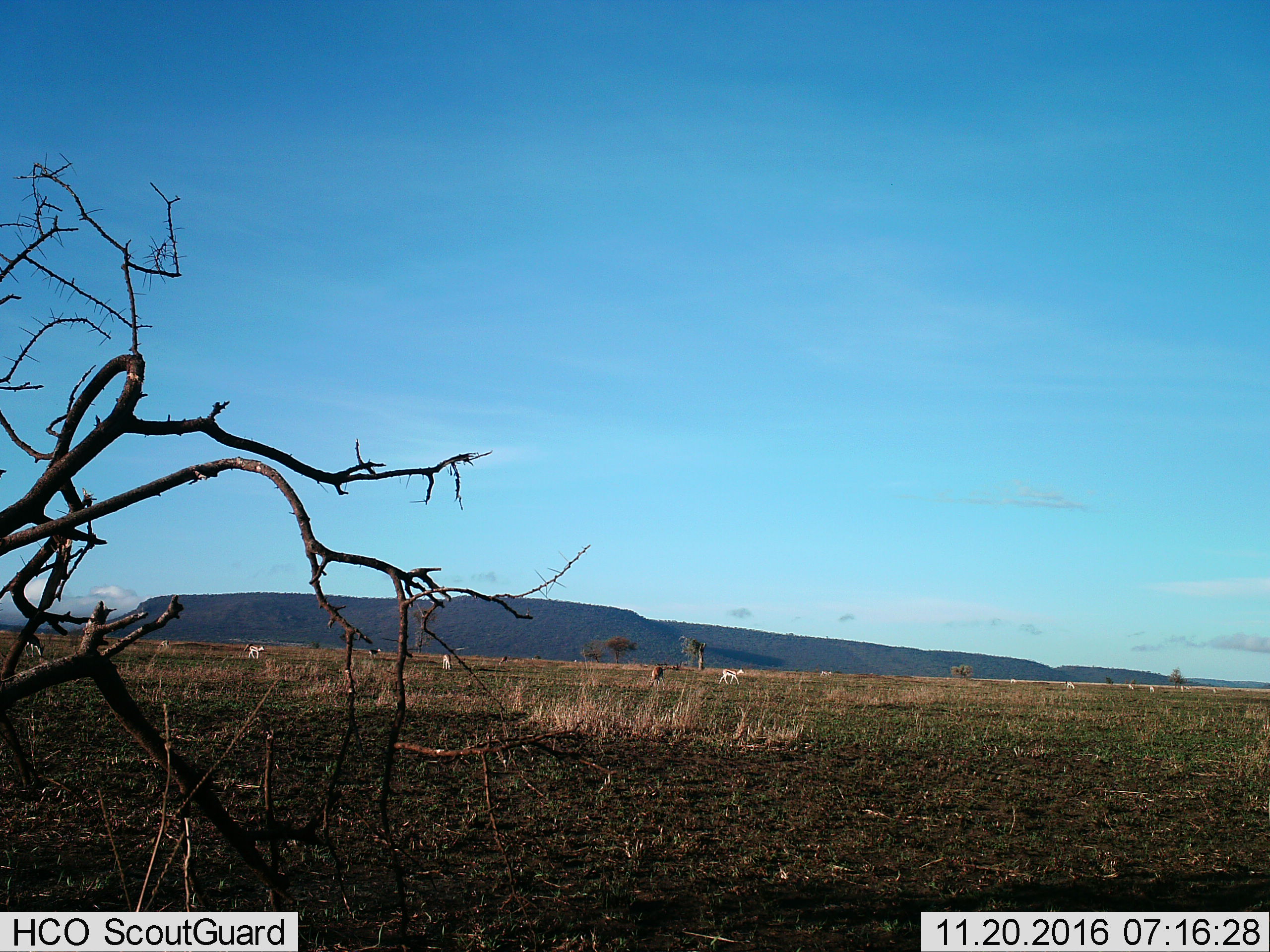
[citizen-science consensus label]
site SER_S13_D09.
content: unidentified animal